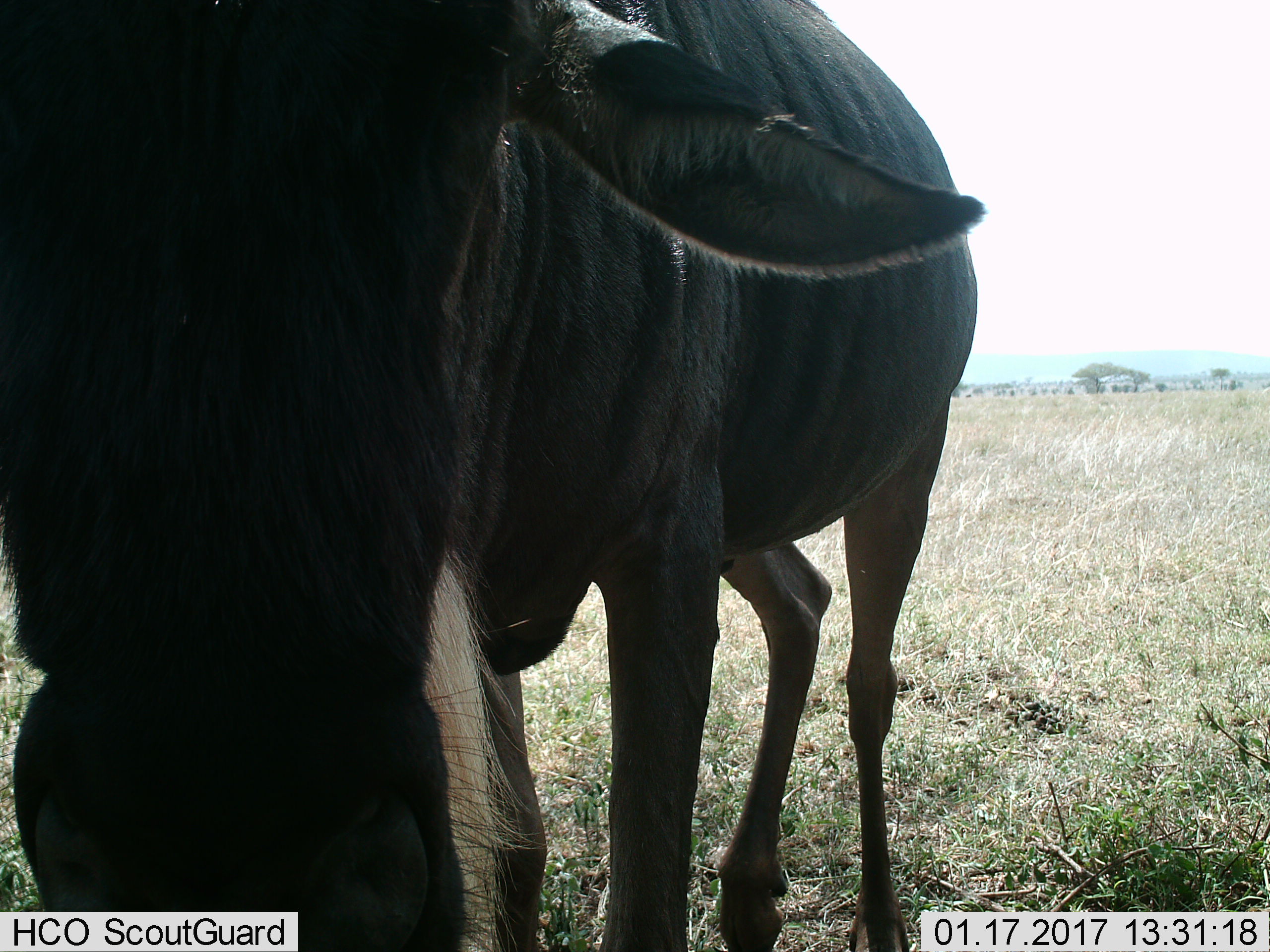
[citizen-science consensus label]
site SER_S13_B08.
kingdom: Animalia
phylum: Chordata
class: Mammalia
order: Artiodactyla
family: Bovidae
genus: Connochaetes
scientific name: Connochaetes taurinus taurinus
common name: blue wildebeest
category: wildebeestblue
Wildebeestblue (blue wildebeest) (Connochaetes taurinus taurinus), count 1. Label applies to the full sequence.